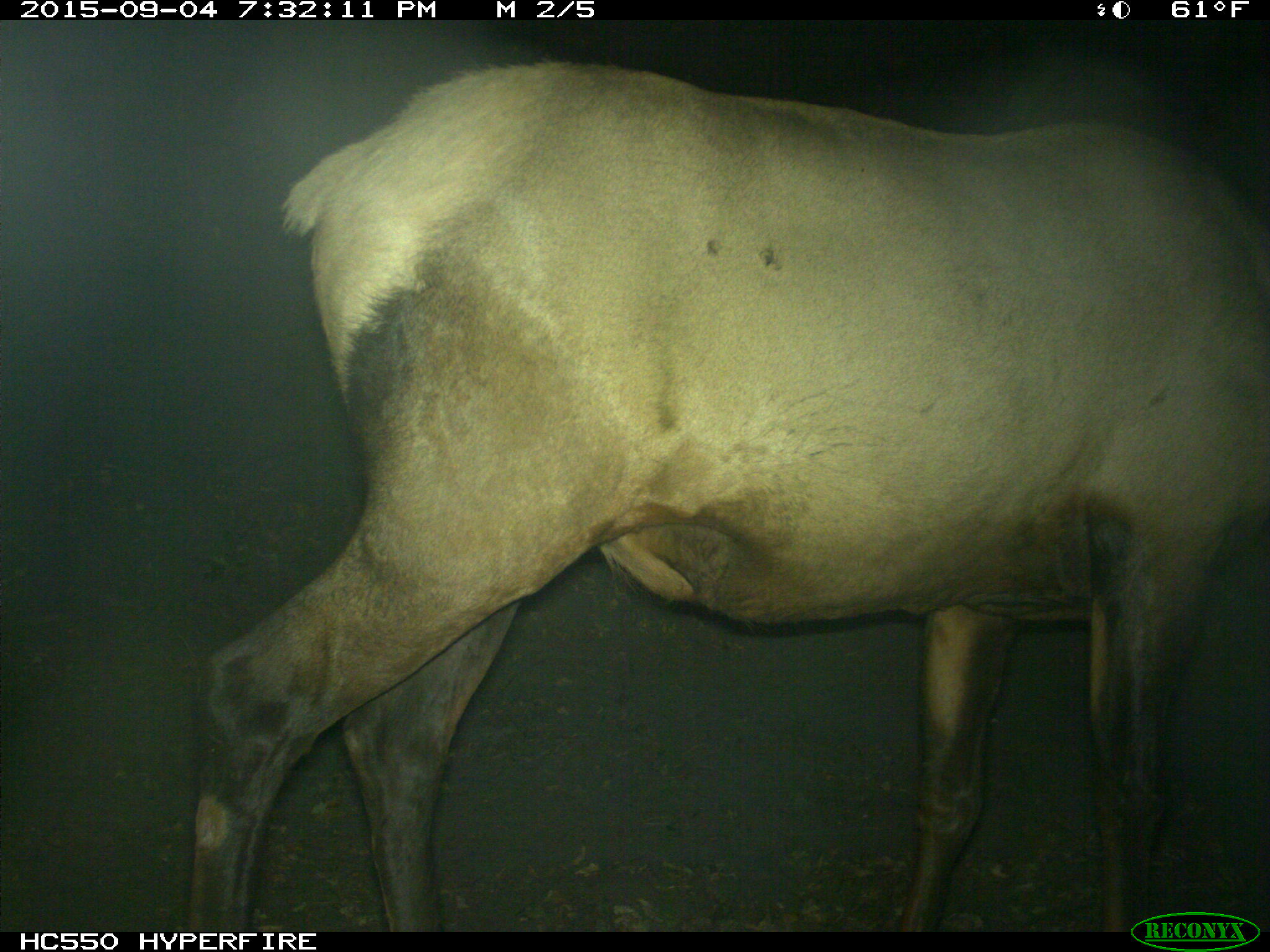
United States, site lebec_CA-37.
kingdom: Animalia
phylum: Chordata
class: Mammalia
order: Artiodactyla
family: Cervidae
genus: Cervus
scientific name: Cervus canadensis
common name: elk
Cervus canadensis (elk).